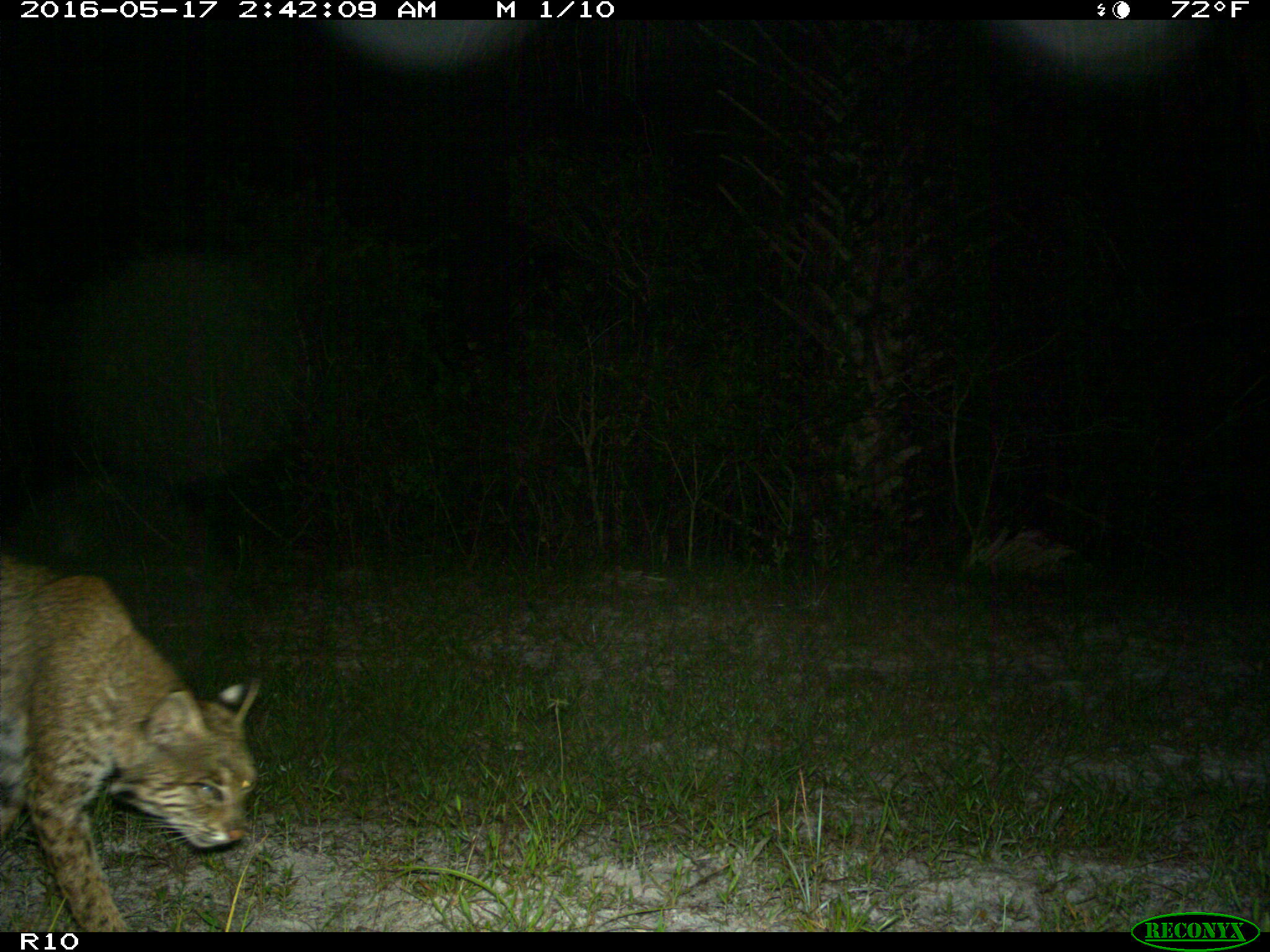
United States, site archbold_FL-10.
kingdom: Animalia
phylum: Chordata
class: Mammalia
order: Carnivora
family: Felidae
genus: Lynx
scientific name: Lynx rufus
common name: bobcat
Lynx rufus (bobcat).